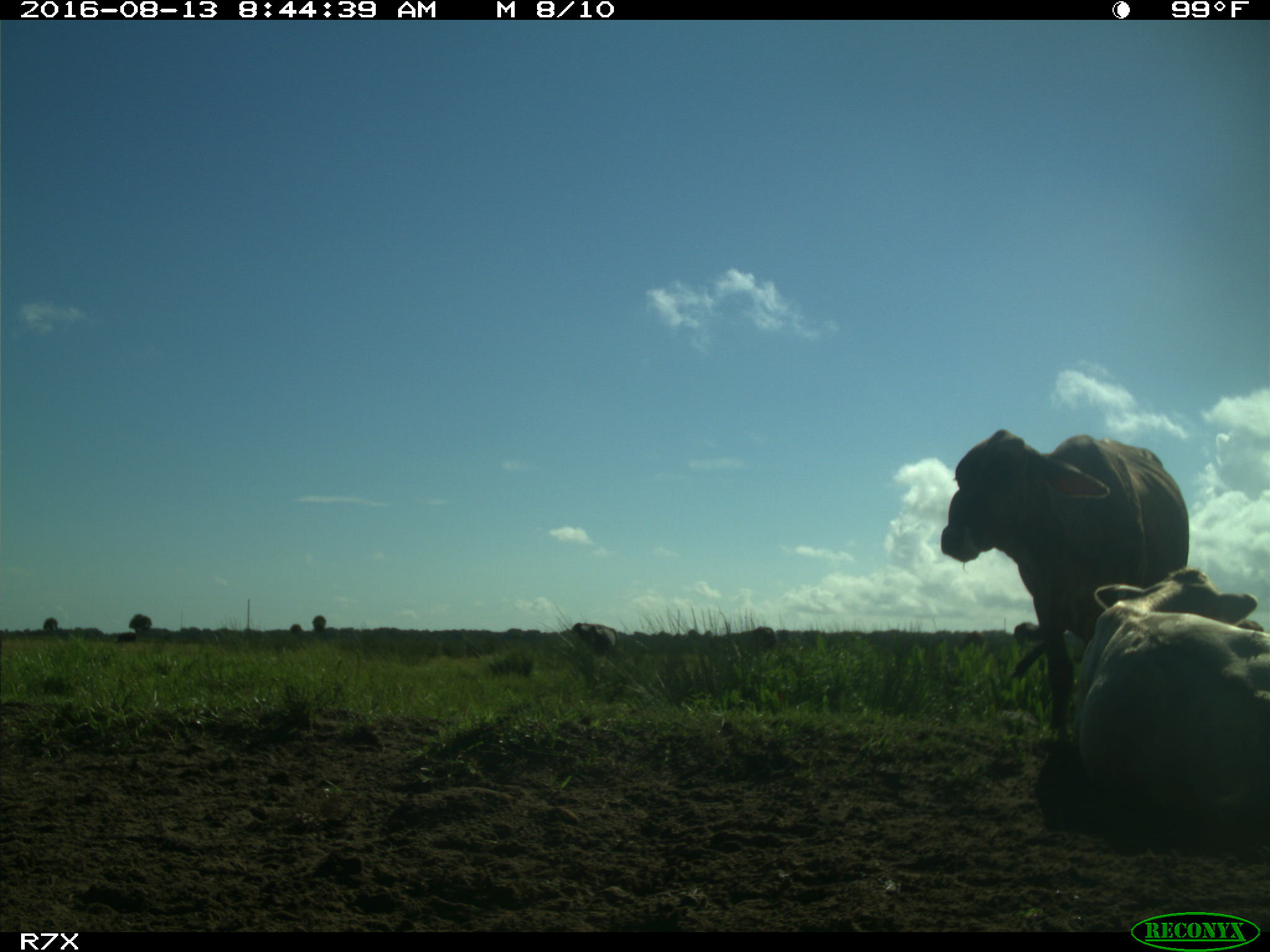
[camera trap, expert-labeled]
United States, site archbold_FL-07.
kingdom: Animalia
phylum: Chordata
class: Mammalia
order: Artiodactyla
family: Bovidae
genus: Bos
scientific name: Bos taurus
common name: domestic cow